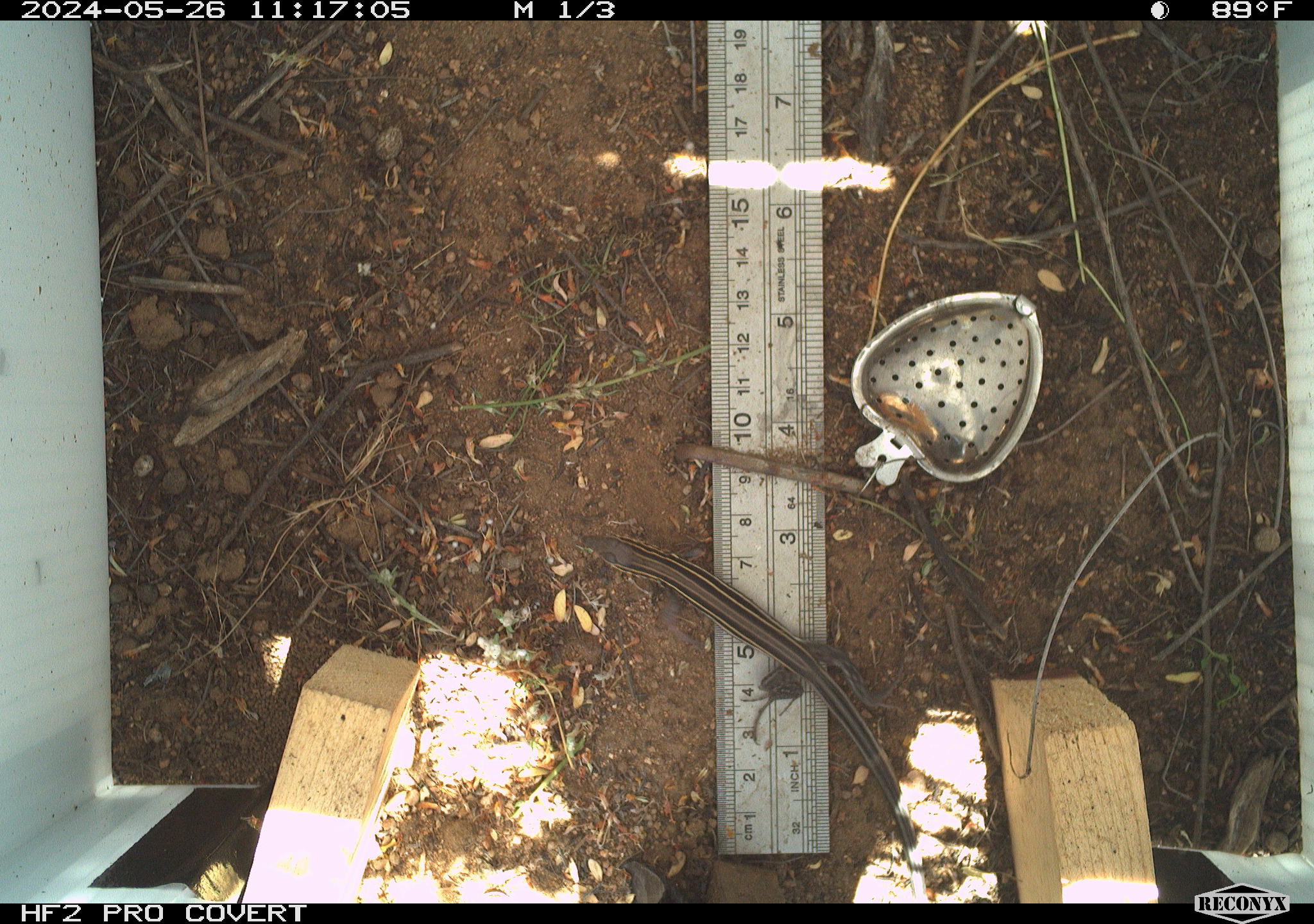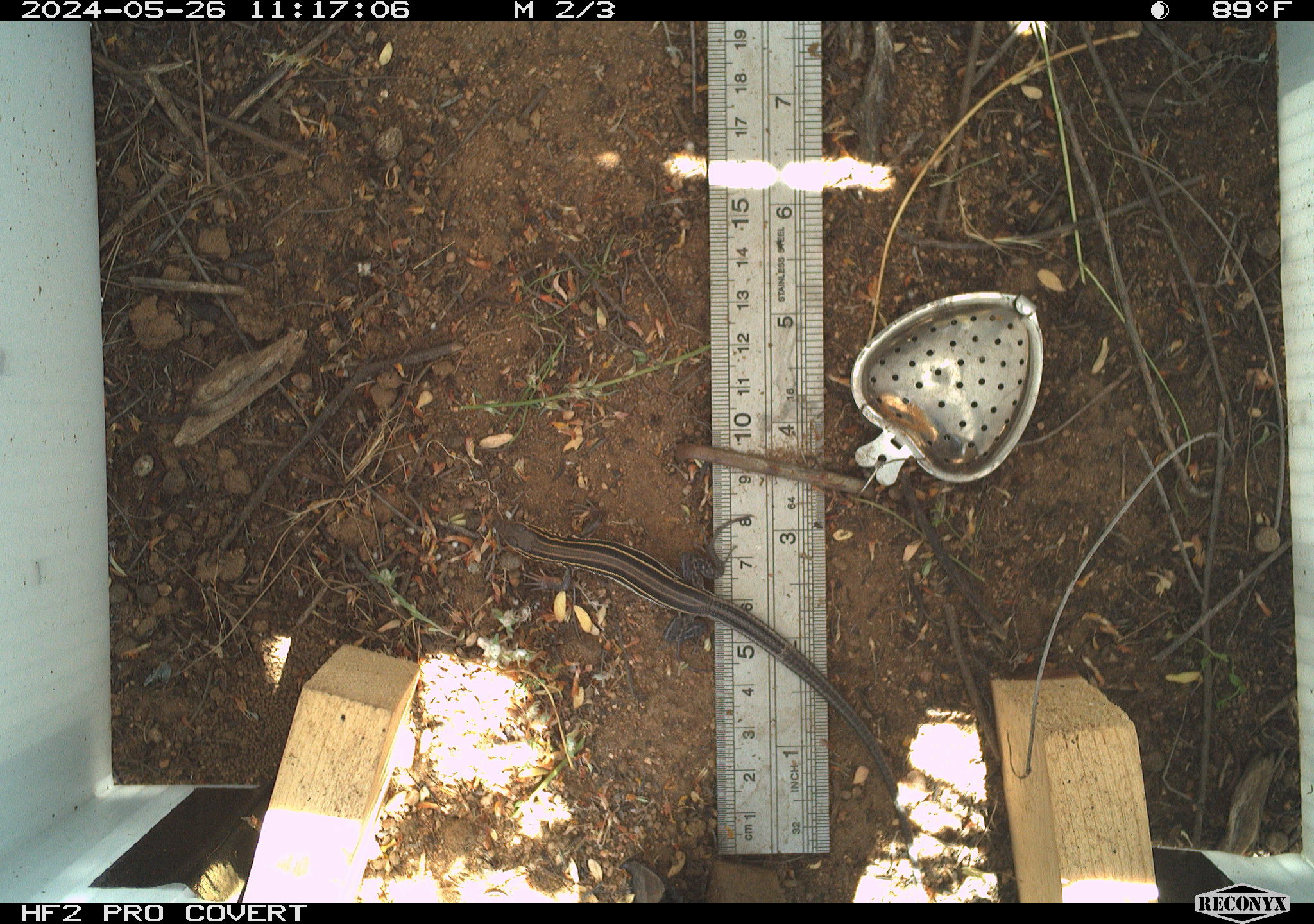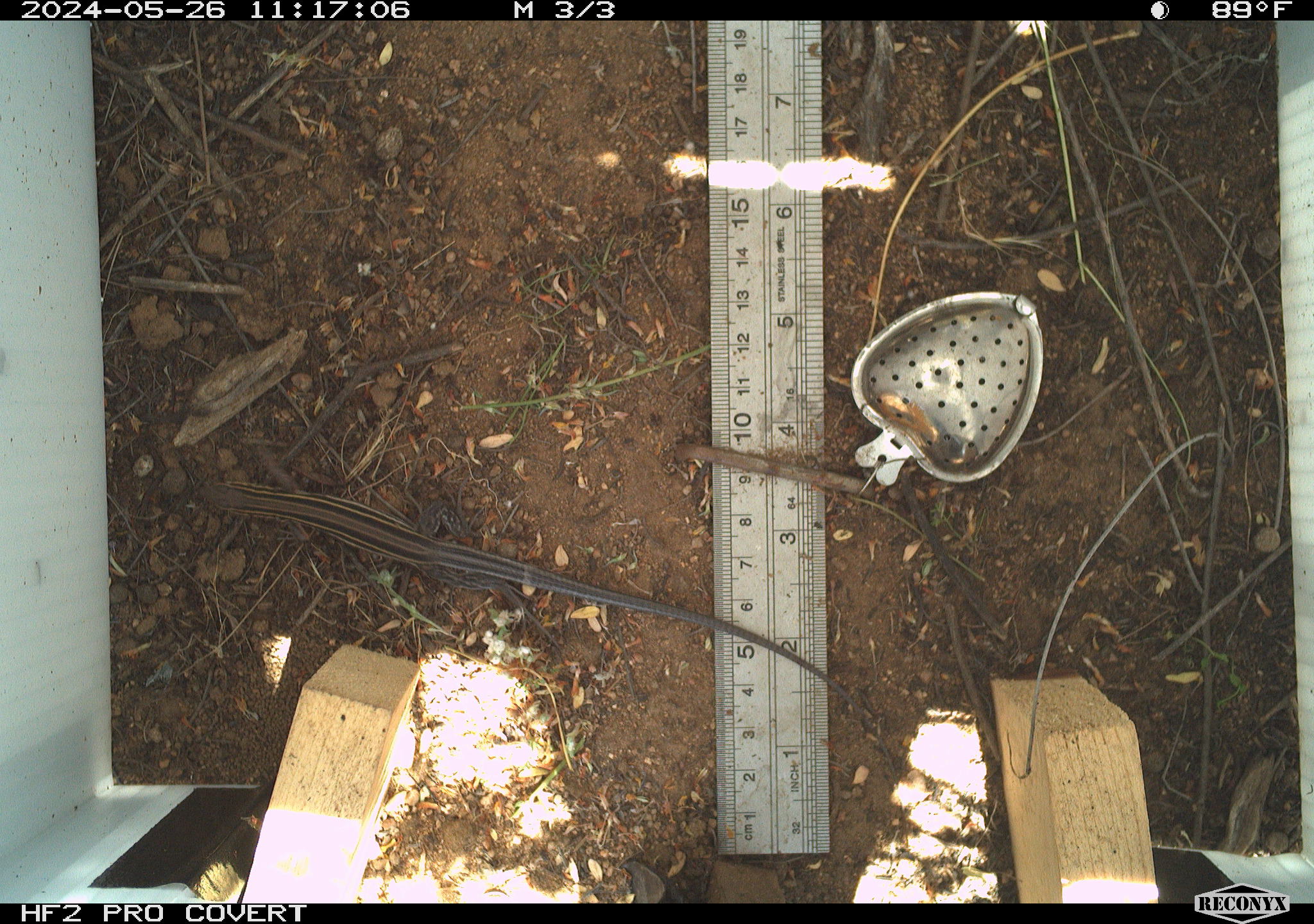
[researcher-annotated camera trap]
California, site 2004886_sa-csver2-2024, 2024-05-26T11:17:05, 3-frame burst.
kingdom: Animalia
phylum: Chordata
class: Reptilia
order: Squamata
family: Scincidae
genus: Plestiodon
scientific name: Plestiodon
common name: blue-tailed skinks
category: plestiodon species